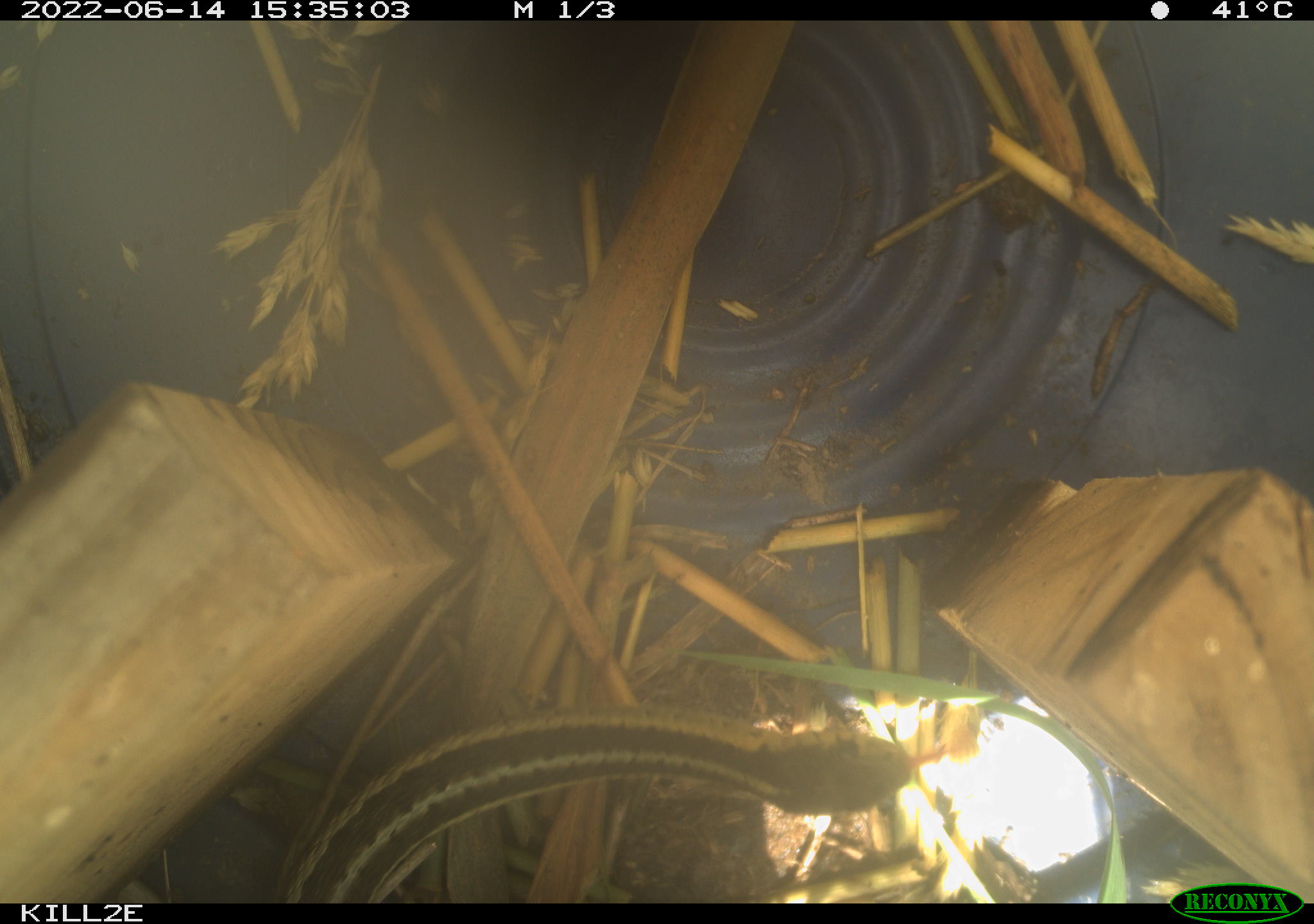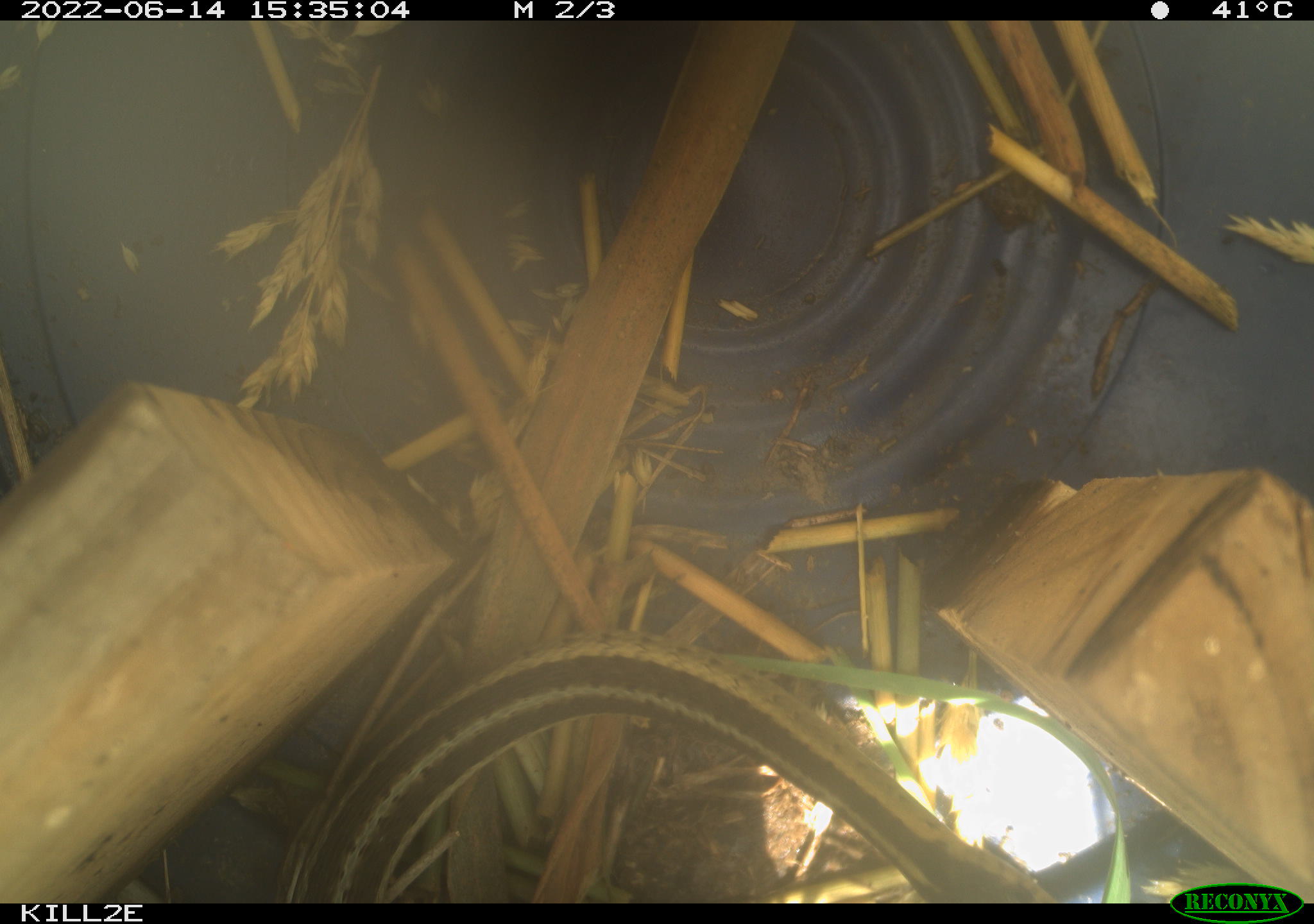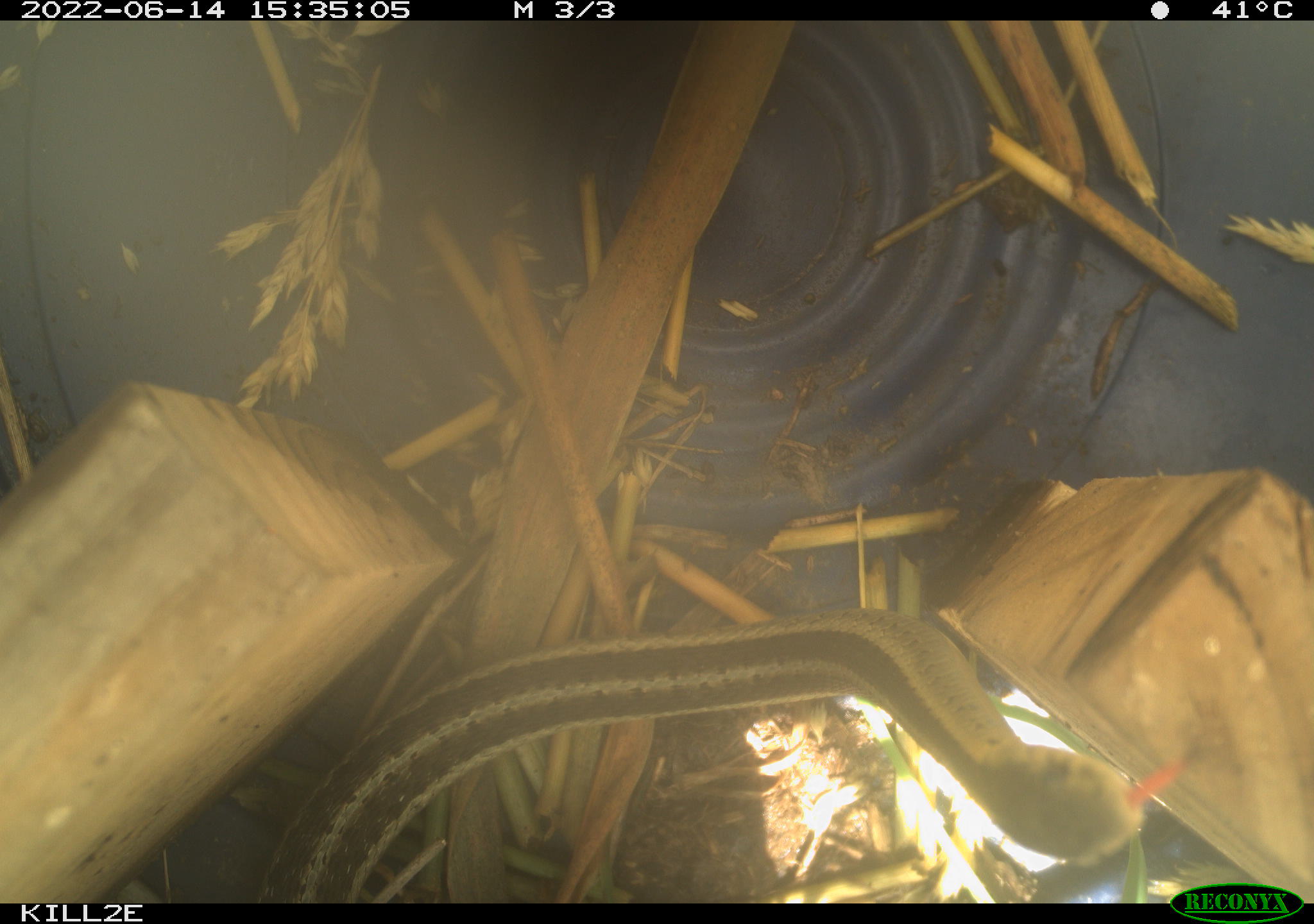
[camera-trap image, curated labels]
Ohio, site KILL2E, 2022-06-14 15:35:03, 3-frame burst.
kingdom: Animalia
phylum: Chordata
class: Reptilia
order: Squamata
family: Colubridae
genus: Thamnophis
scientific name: Thamnophis sirtalis sirtalis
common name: eastern gartersnake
Eastern gartersnake (Thamnophis sirtalis sirtalis).